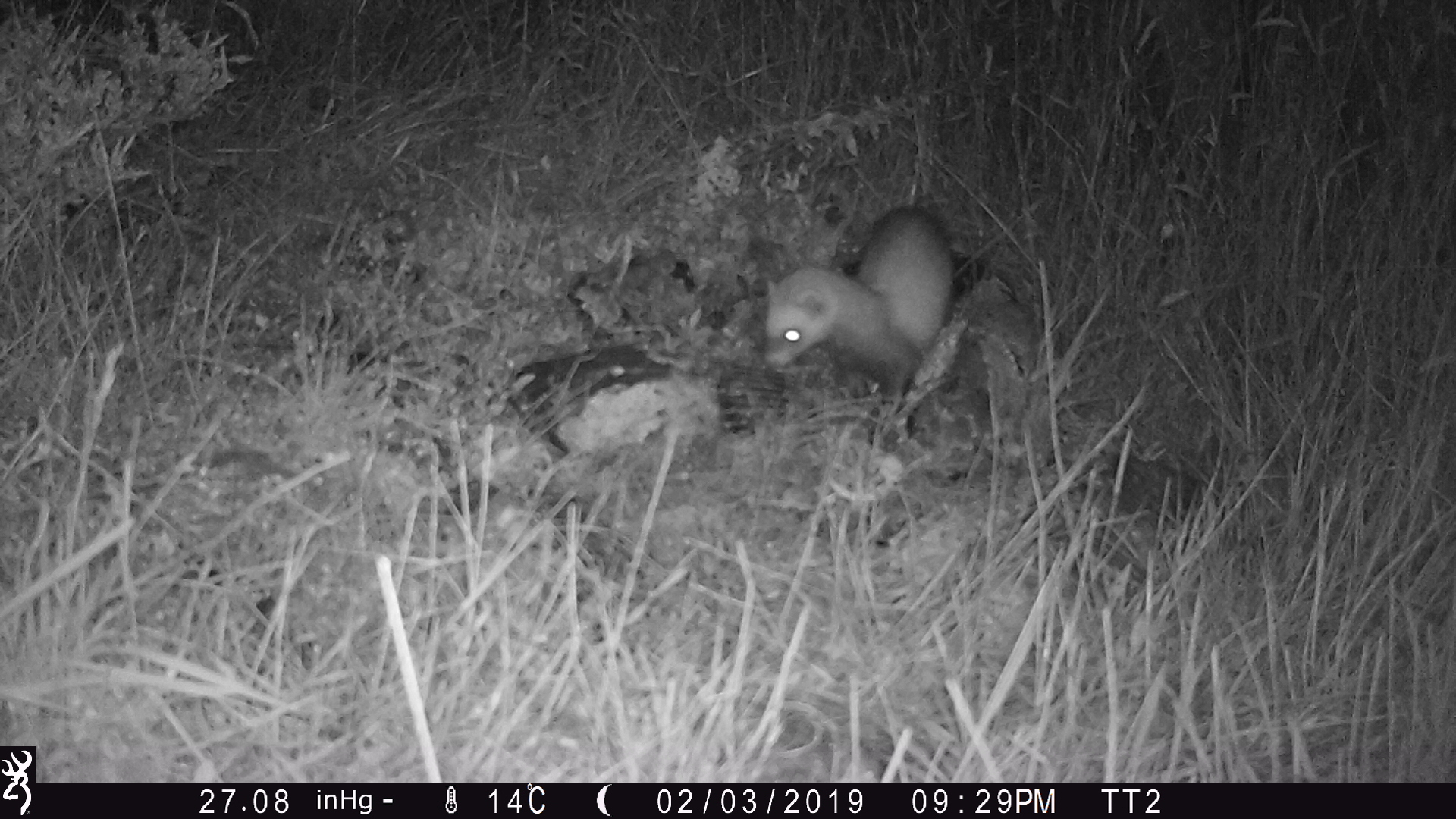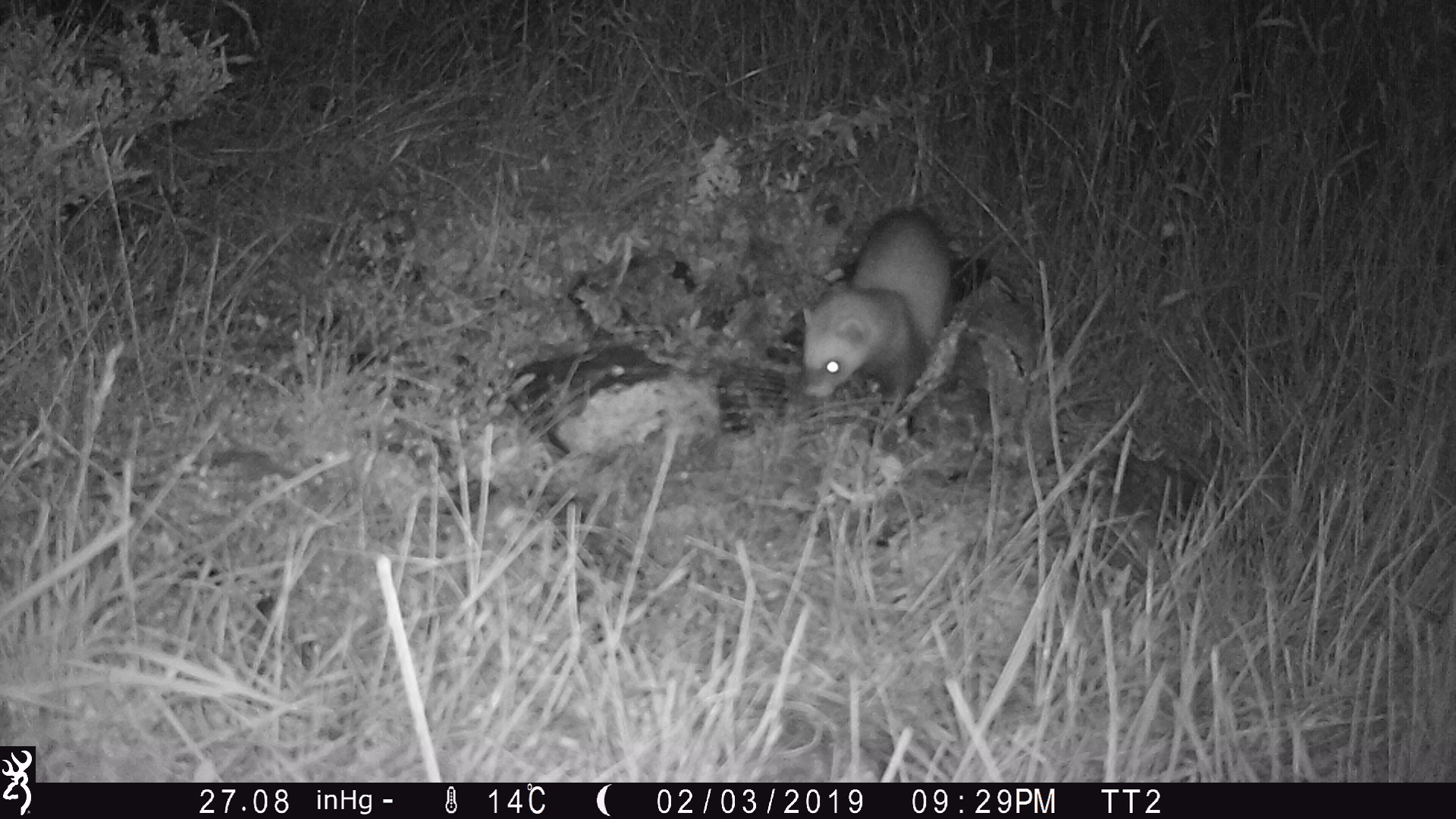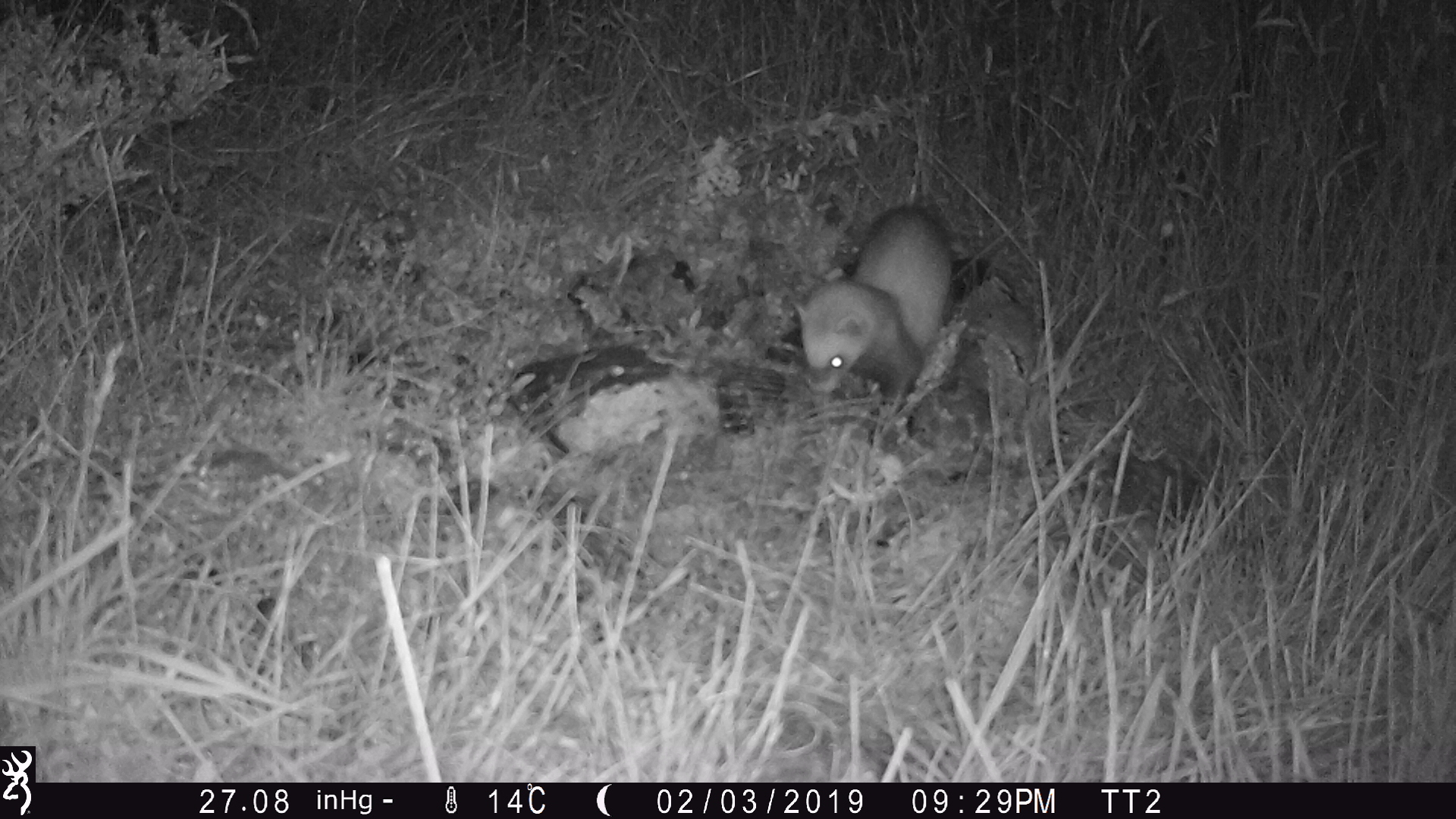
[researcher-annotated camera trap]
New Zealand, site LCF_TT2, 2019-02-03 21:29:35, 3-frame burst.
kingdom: Animalia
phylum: Chordata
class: Mammalia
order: Carnivora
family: Mustelidae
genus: Mustela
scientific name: Mustela furo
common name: ferret